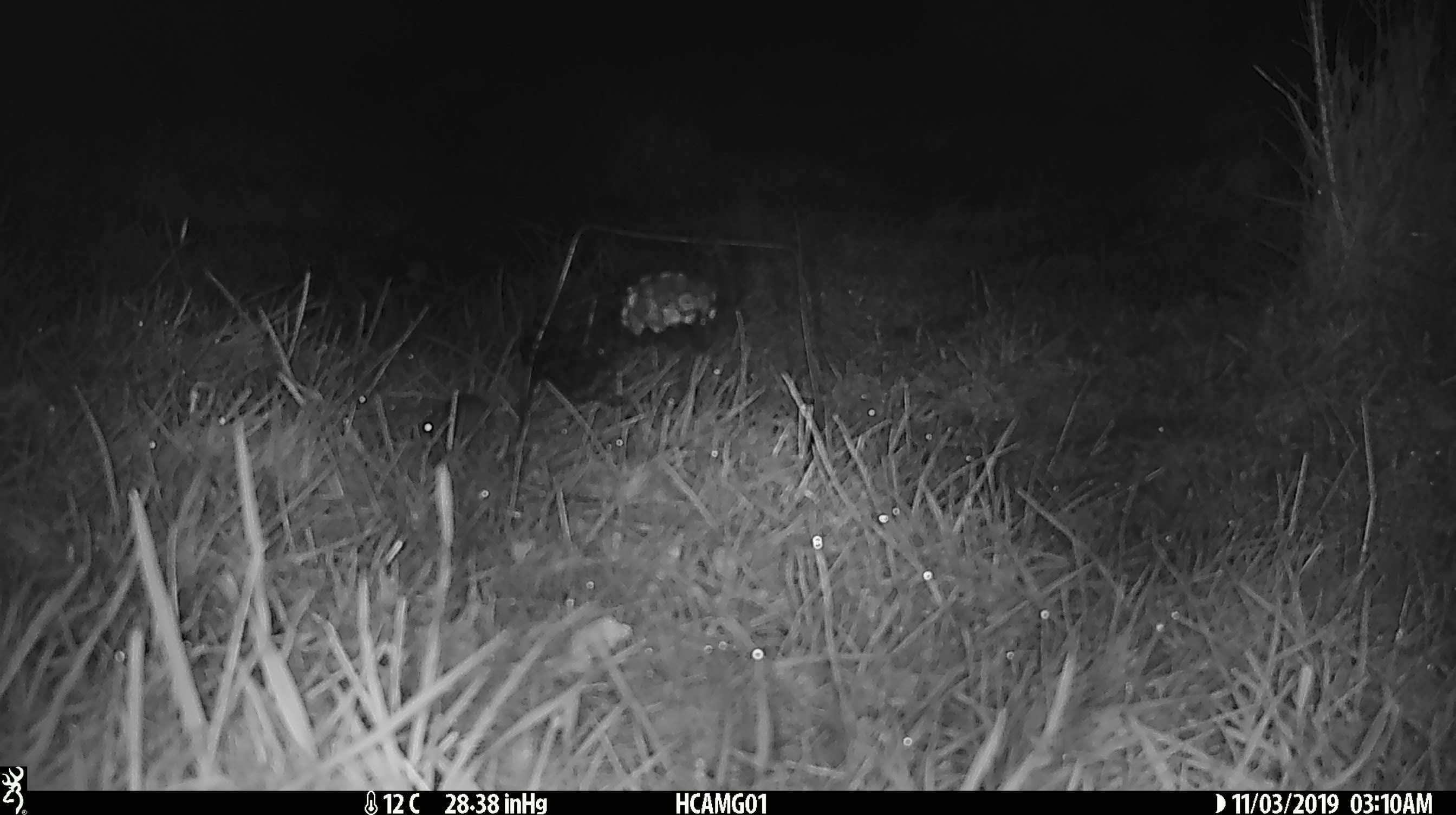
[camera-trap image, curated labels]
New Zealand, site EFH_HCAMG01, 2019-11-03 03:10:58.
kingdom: Animalia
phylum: Chordata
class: Mammalia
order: Rodentia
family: Muridae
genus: Mus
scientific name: Mus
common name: mouse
Mouse (Mus).